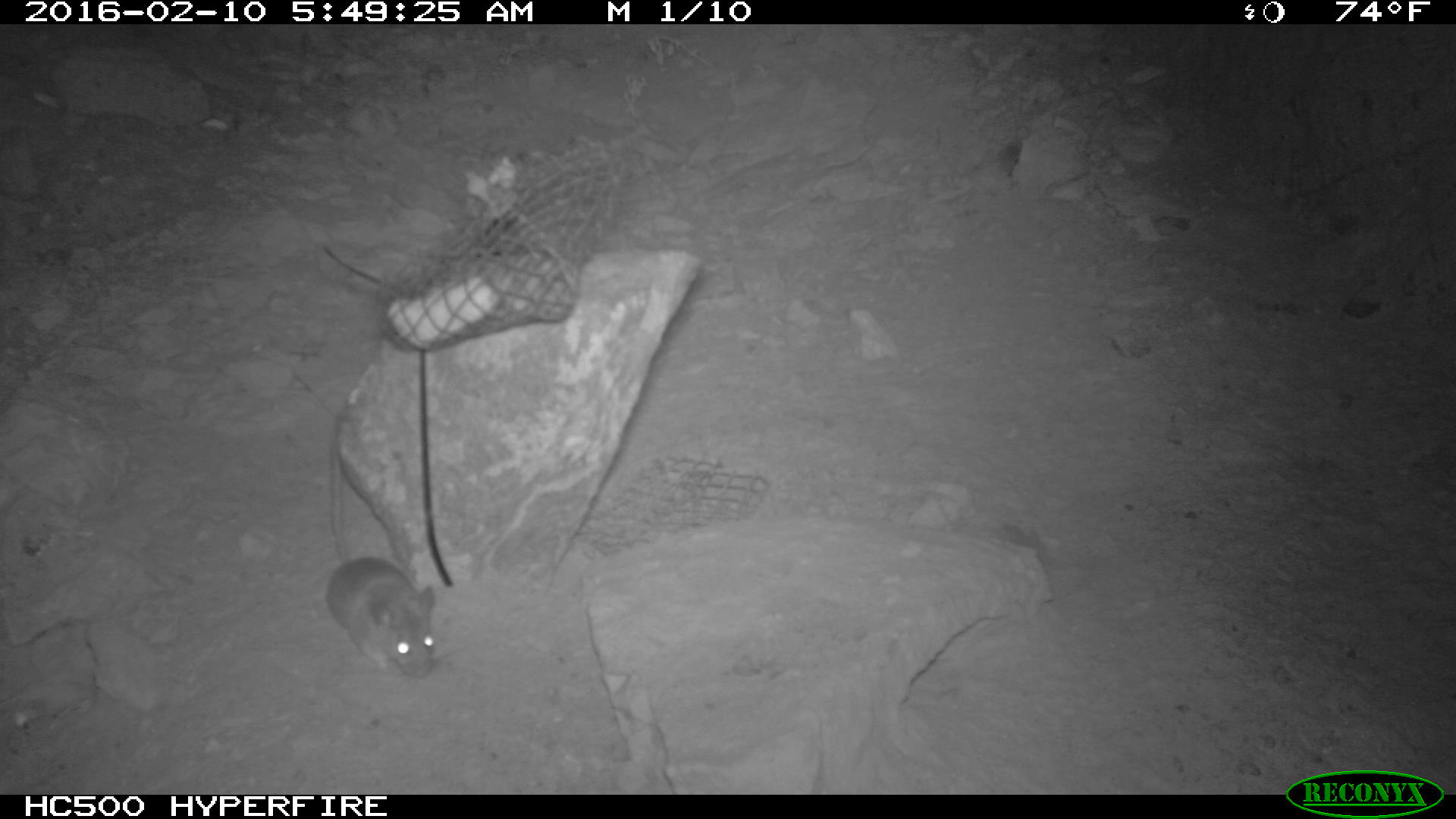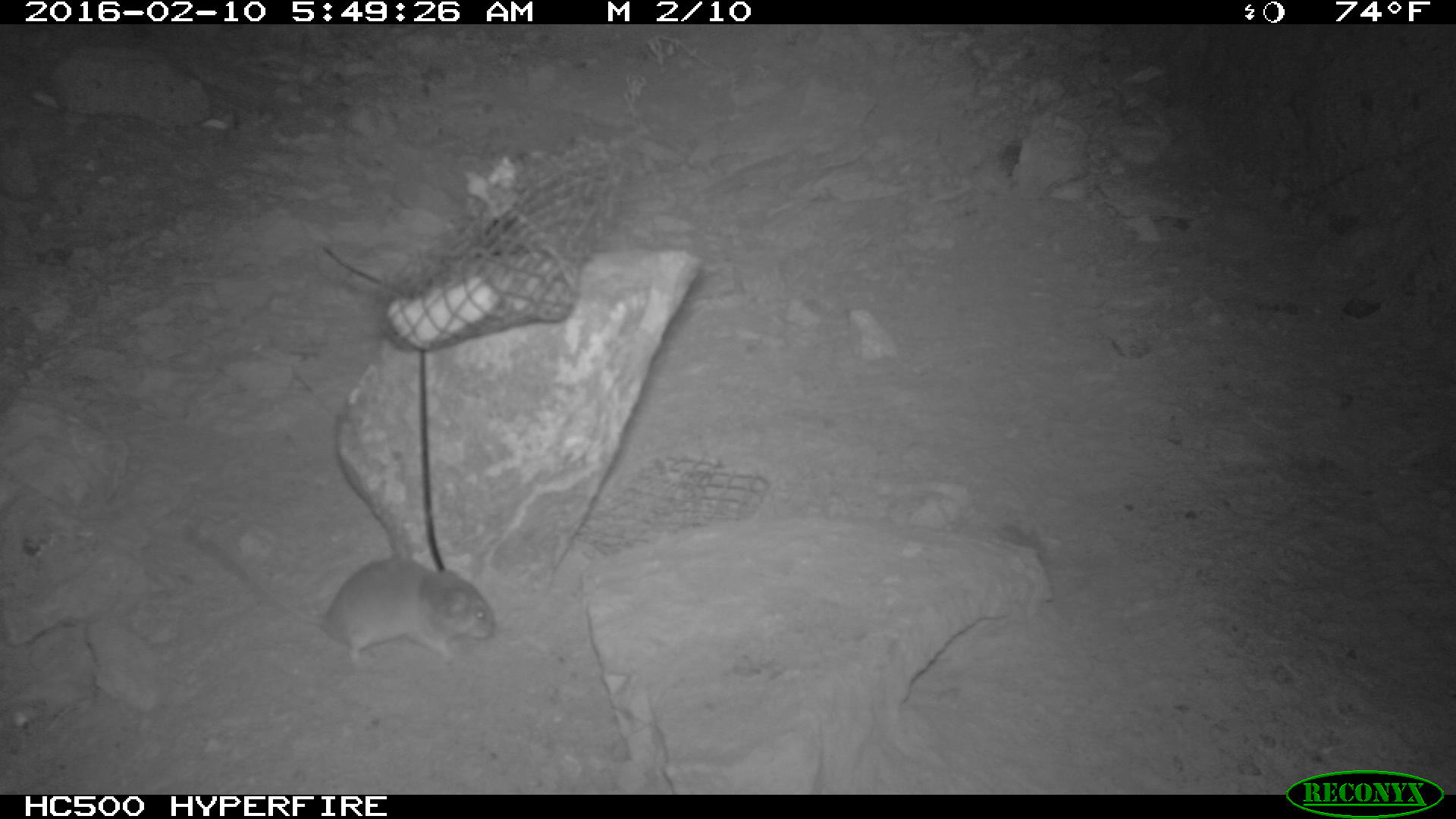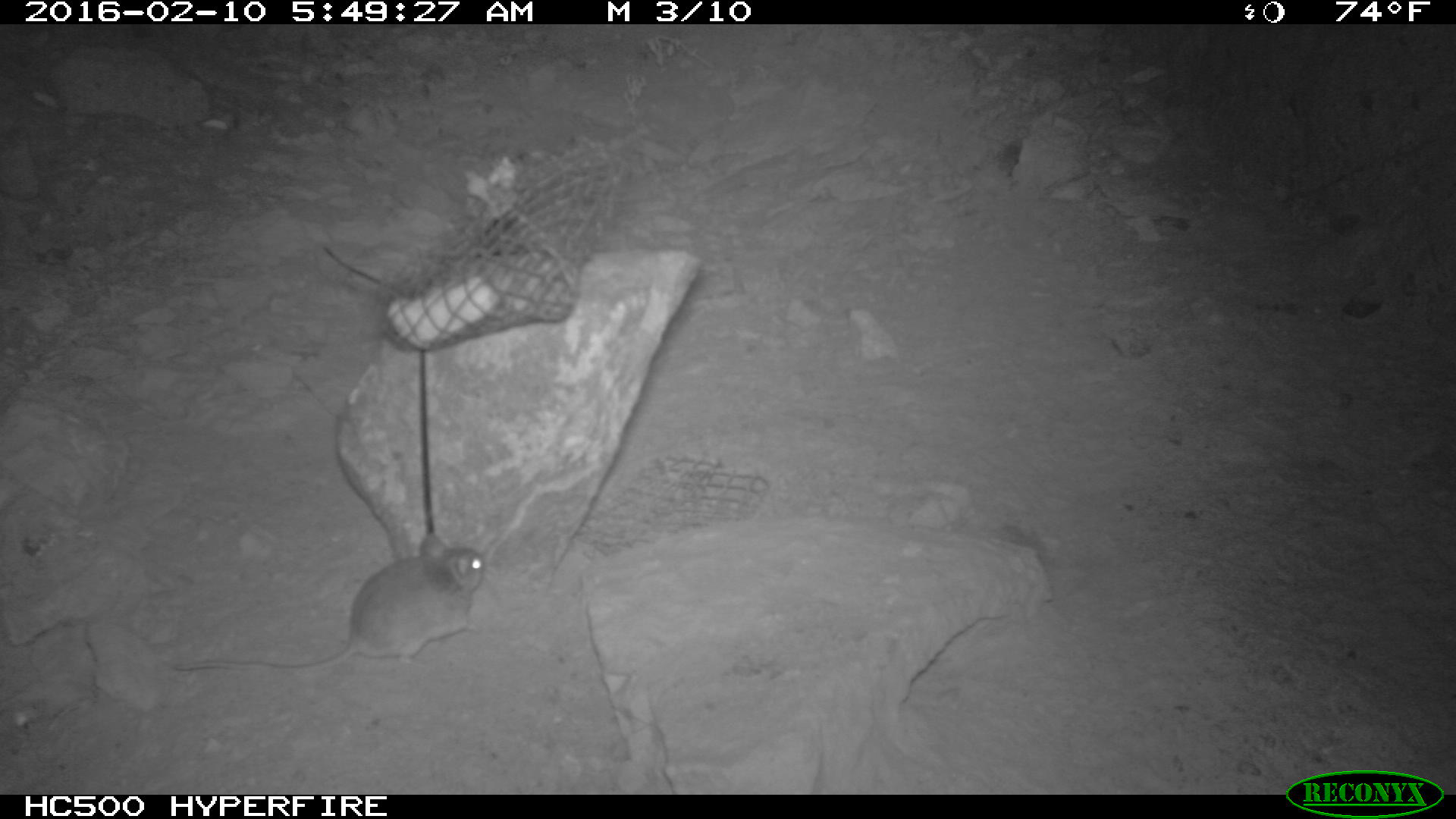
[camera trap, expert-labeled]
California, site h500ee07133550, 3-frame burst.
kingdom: Animalia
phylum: Chordata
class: Mammalia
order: Rodentia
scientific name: Rodentia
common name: rodent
Rodent (Rodentia).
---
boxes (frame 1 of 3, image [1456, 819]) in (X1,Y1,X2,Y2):
rodent: (327,441,435,679)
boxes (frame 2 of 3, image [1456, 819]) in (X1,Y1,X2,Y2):
rodent: (187,527,492,666)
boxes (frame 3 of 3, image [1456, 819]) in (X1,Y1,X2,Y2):
rodent: (174,534,483,672)